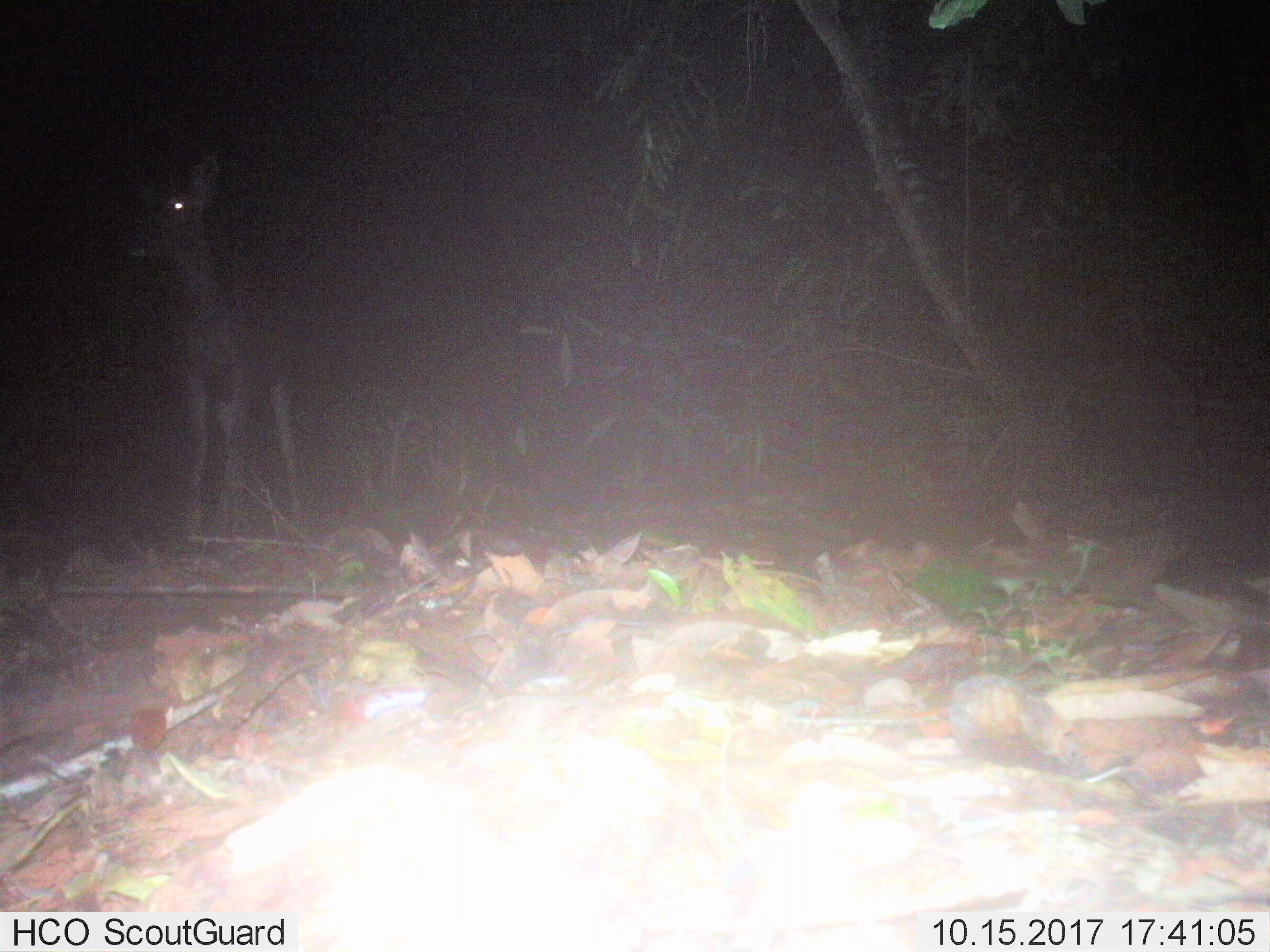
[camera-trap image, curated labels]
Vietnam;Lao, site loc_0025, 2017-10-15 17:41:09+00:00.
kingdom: Animalia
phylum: Chordata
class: Mammalia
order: Artiodactyla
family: Cervidae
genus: Rusa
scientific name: Rusa unicolor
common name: sambar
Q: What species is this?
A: Sambar (Rusa unicolor).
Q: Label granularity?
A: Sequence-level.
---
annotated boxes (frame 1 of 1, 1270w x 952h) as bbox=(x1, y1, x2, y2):
sambar: bbox=(120, 150, 317, 538)